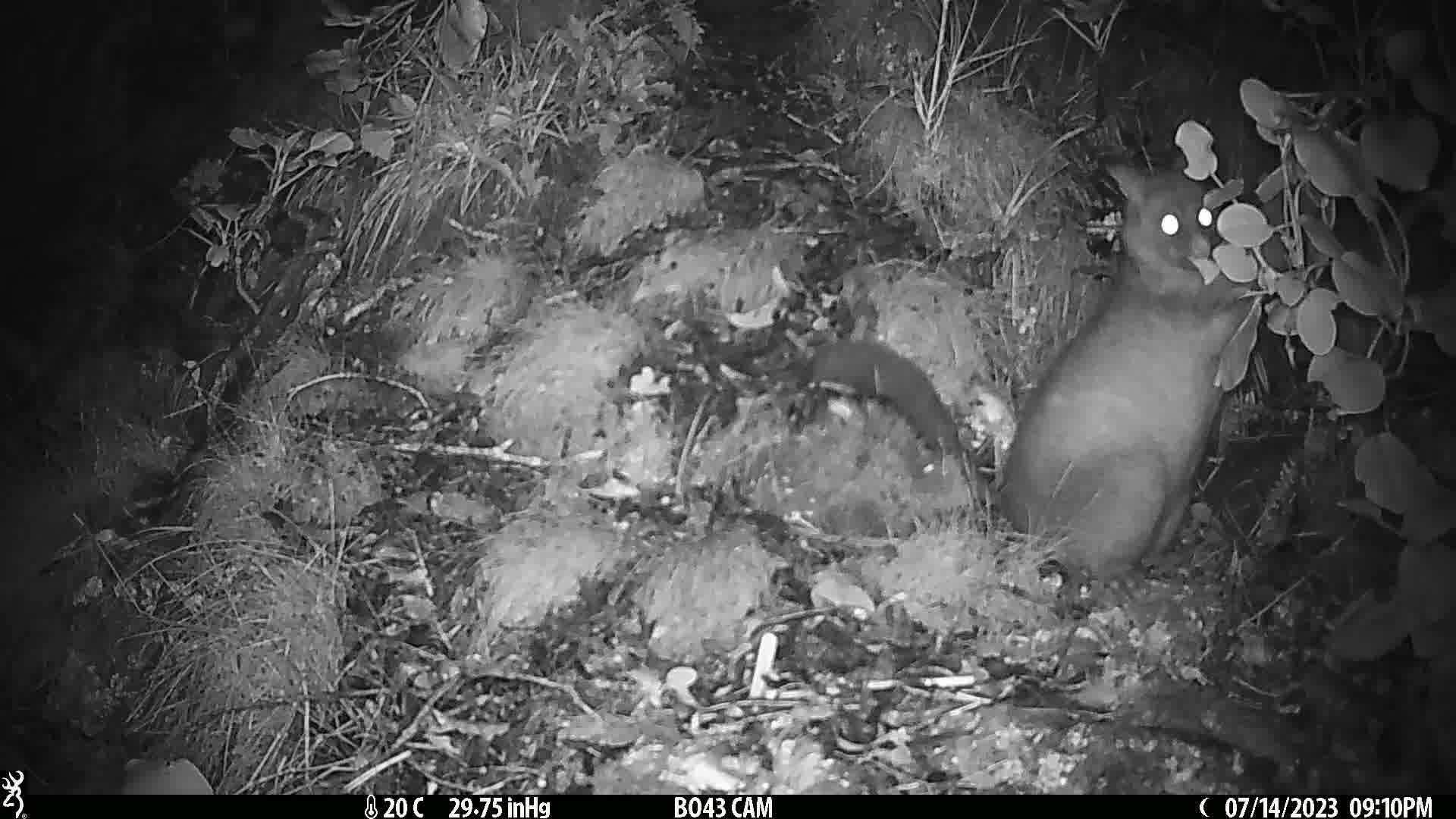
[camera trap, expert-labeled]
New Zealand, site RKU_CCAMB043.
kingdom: Animalia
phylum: Chordata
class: Mammalia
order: Diprotodontia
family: Phalangeridae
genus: Trichosurus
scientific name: Trichosurus vulpecula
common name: common brushtail possum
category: possum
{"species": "possum (common brushtail possum) (Trichosurus vulpecula)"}